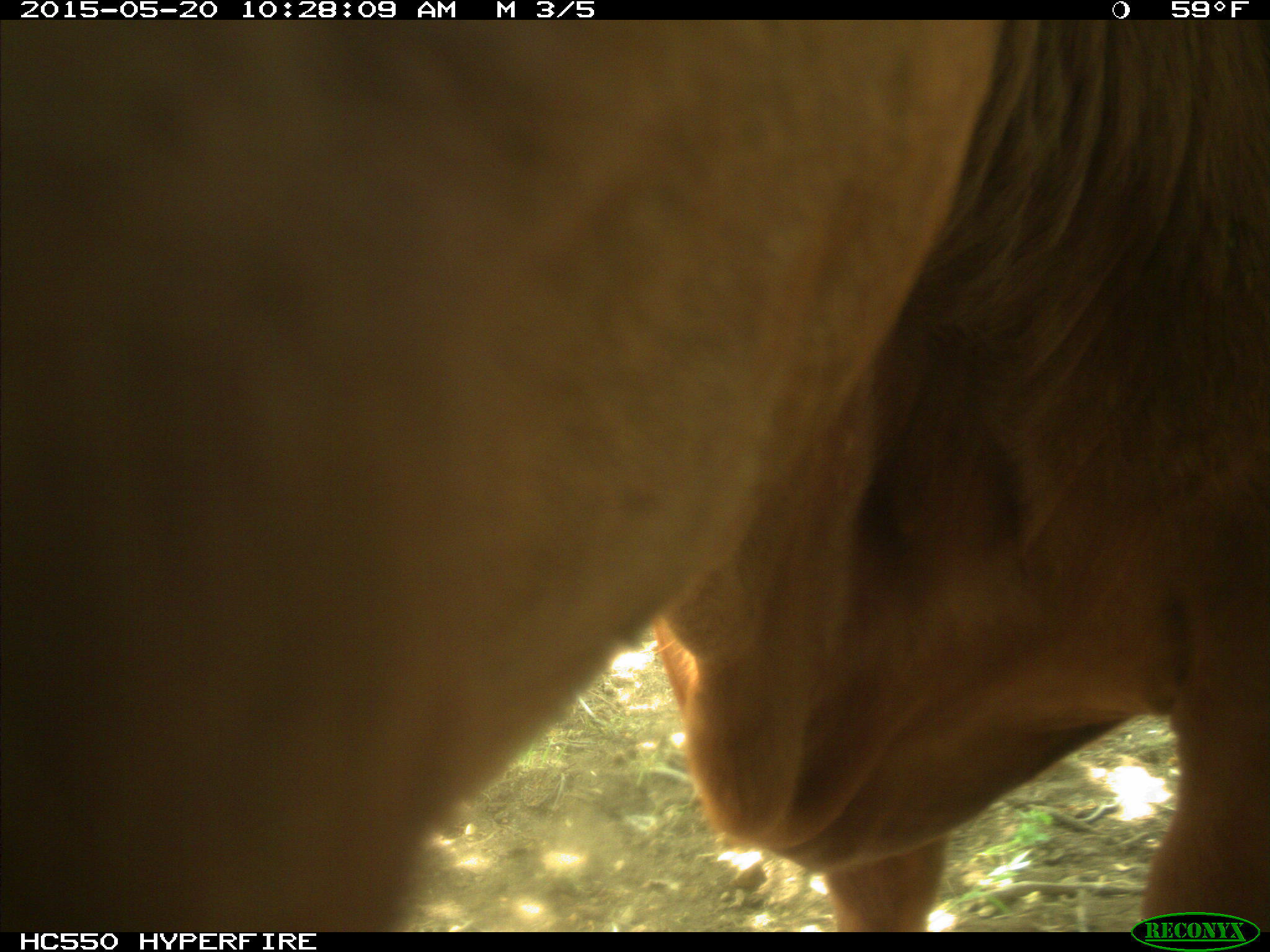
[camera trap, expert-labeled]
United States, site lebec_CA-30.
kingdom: Animalia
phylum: Chordata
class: Mammalia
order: Artiodactyla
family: Bovidae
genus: Bos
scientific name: Bos taurus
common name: domestic cow